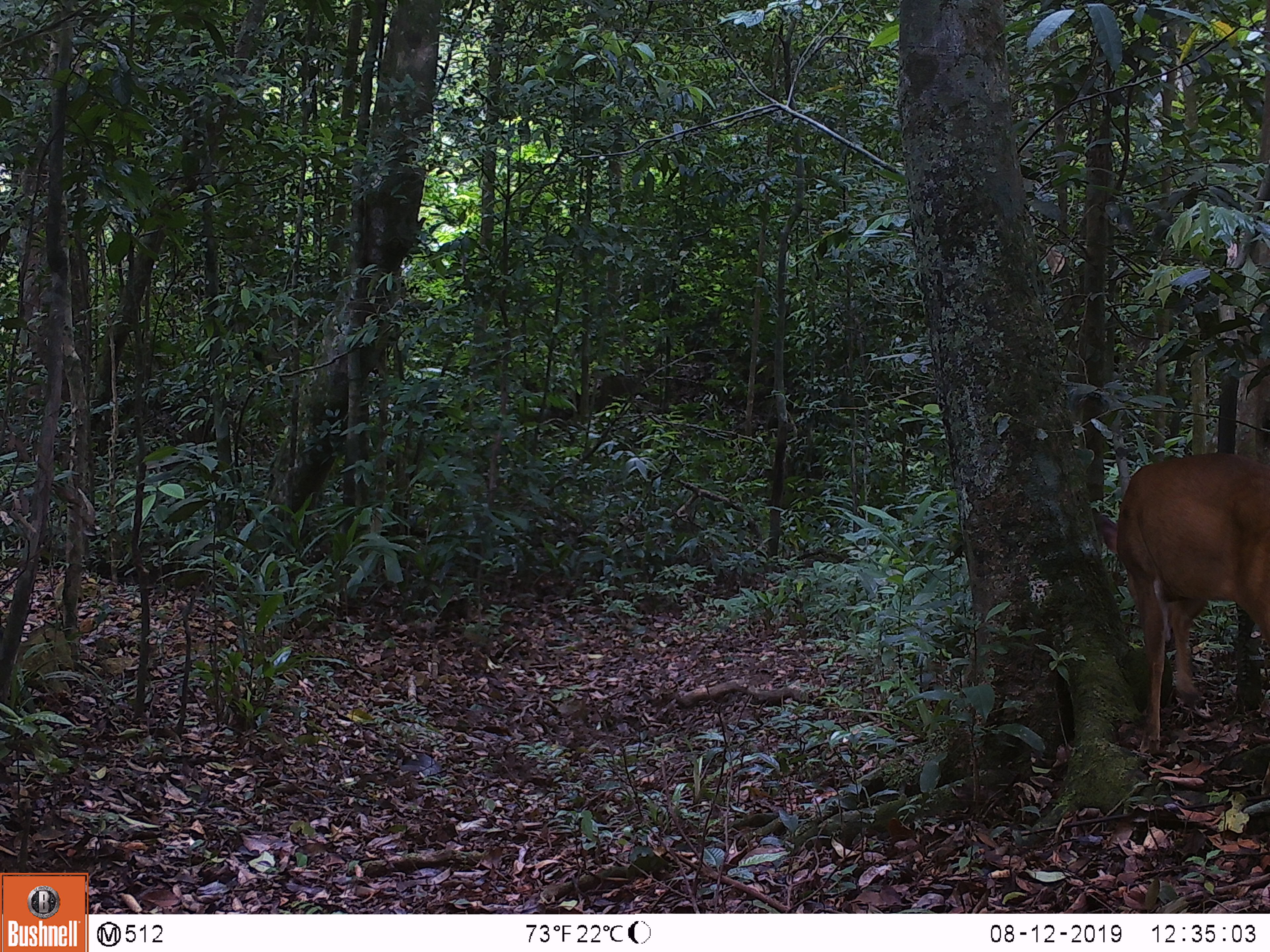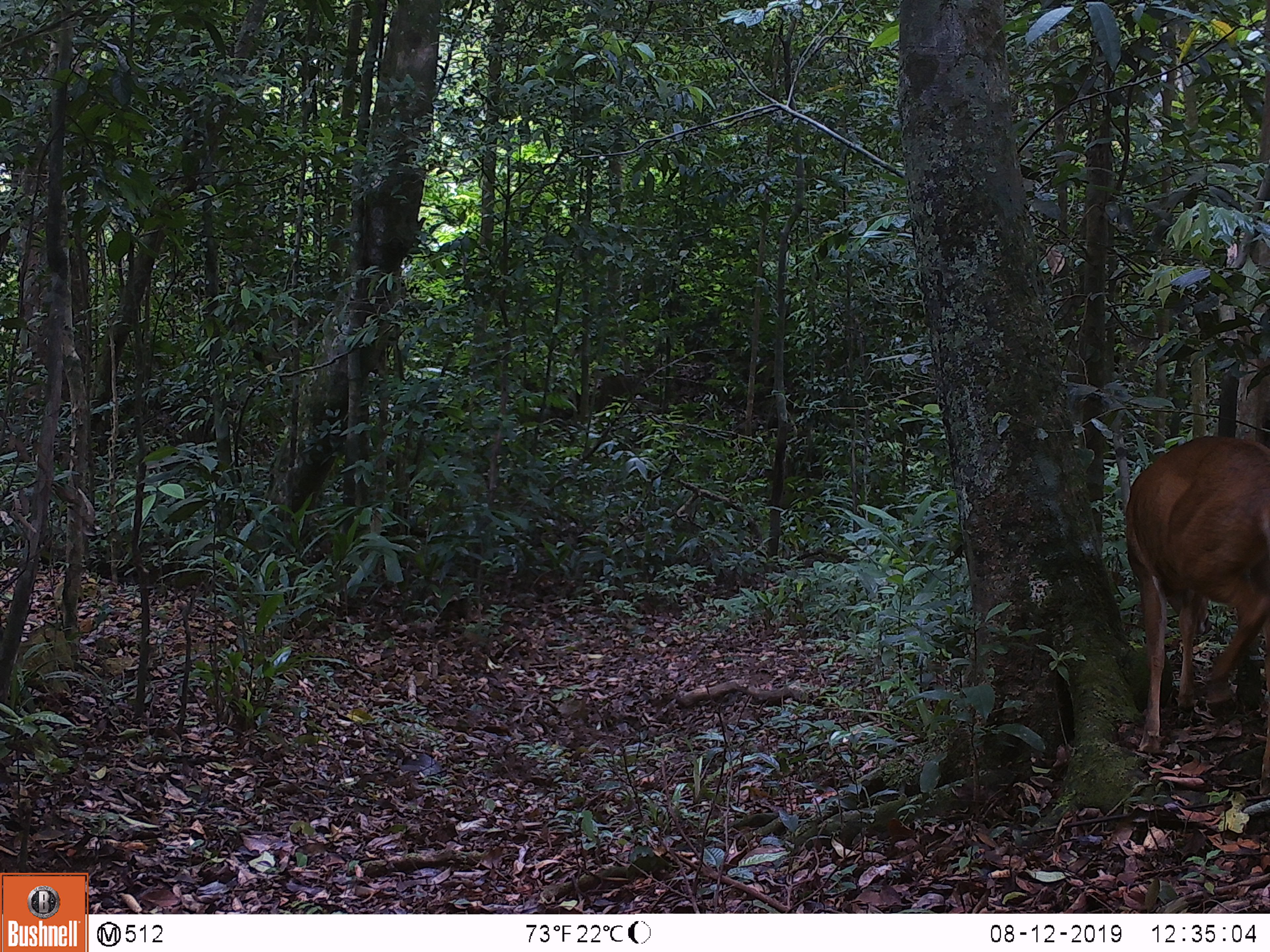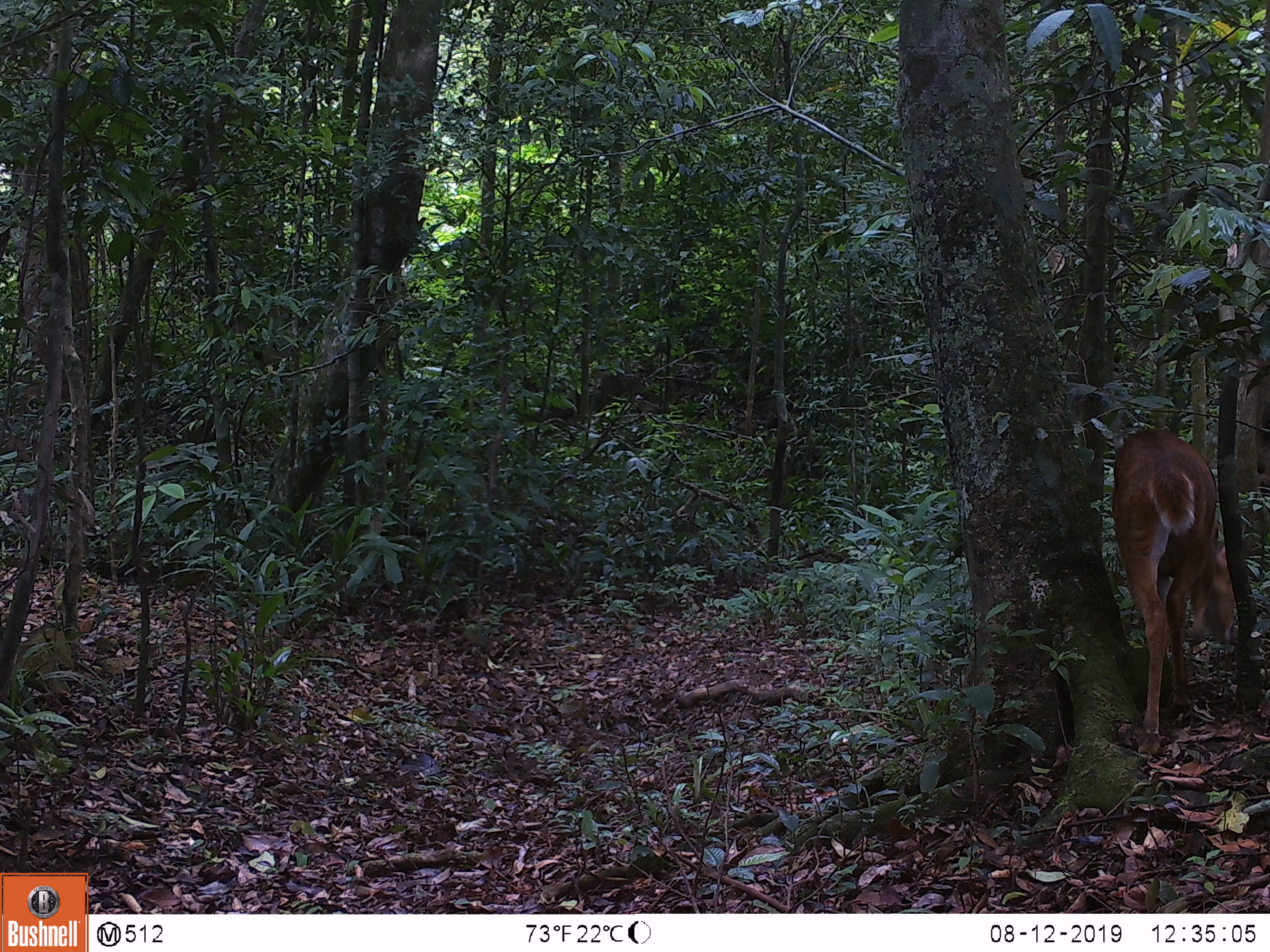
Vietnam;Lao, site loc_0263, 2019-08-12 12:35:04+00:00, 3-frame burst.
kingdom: Animalia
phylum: Chordata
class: Mammalia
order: Artiodactyla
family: Cervidae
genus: Muntiacus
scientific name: Muntiacus vuquangensis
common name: large-antlered muntjac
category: large antlered muntjac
Large antlered muntjac (large-antlered muntjac) (Muntiacus vuquangensis). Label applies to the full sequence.